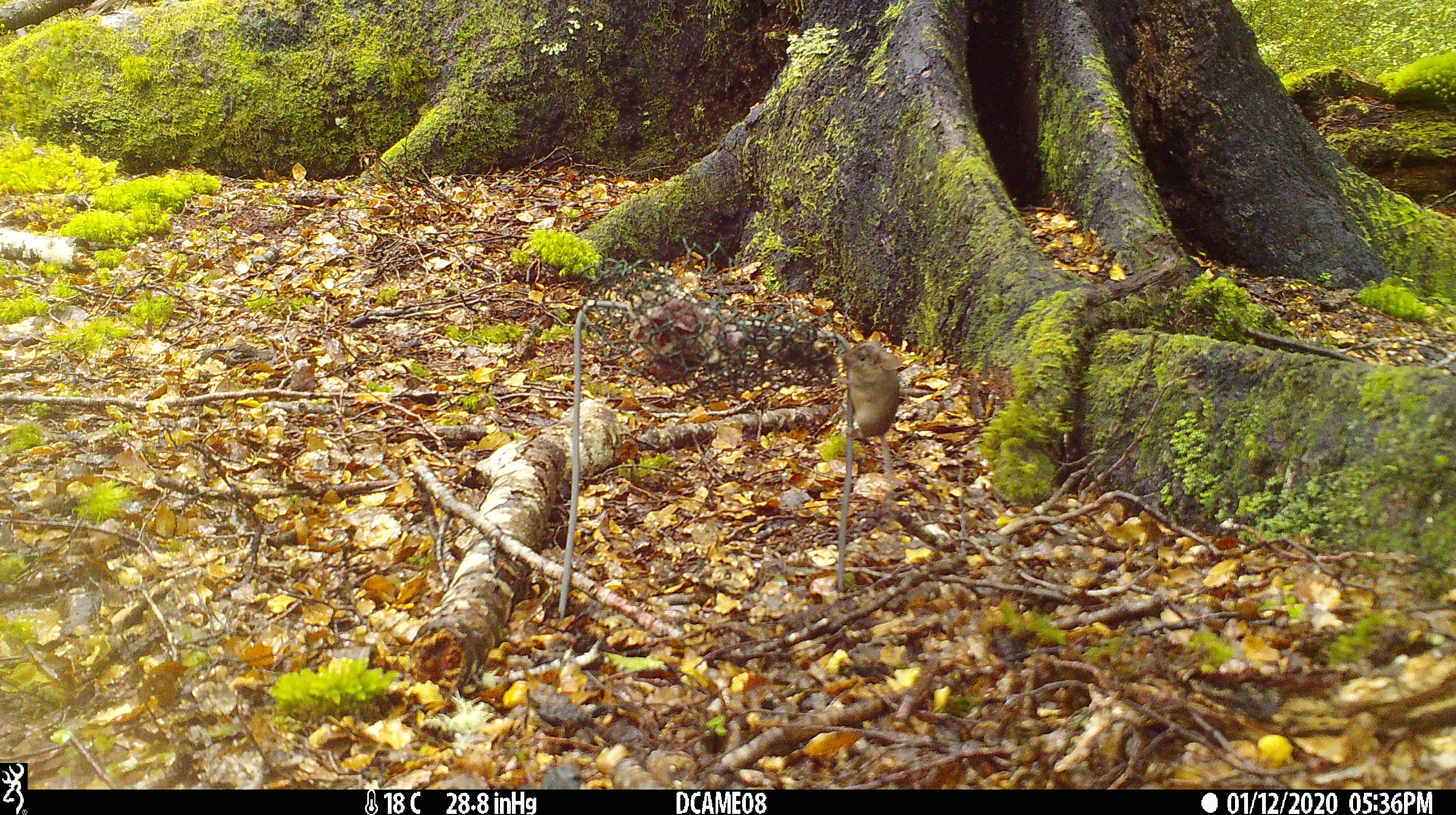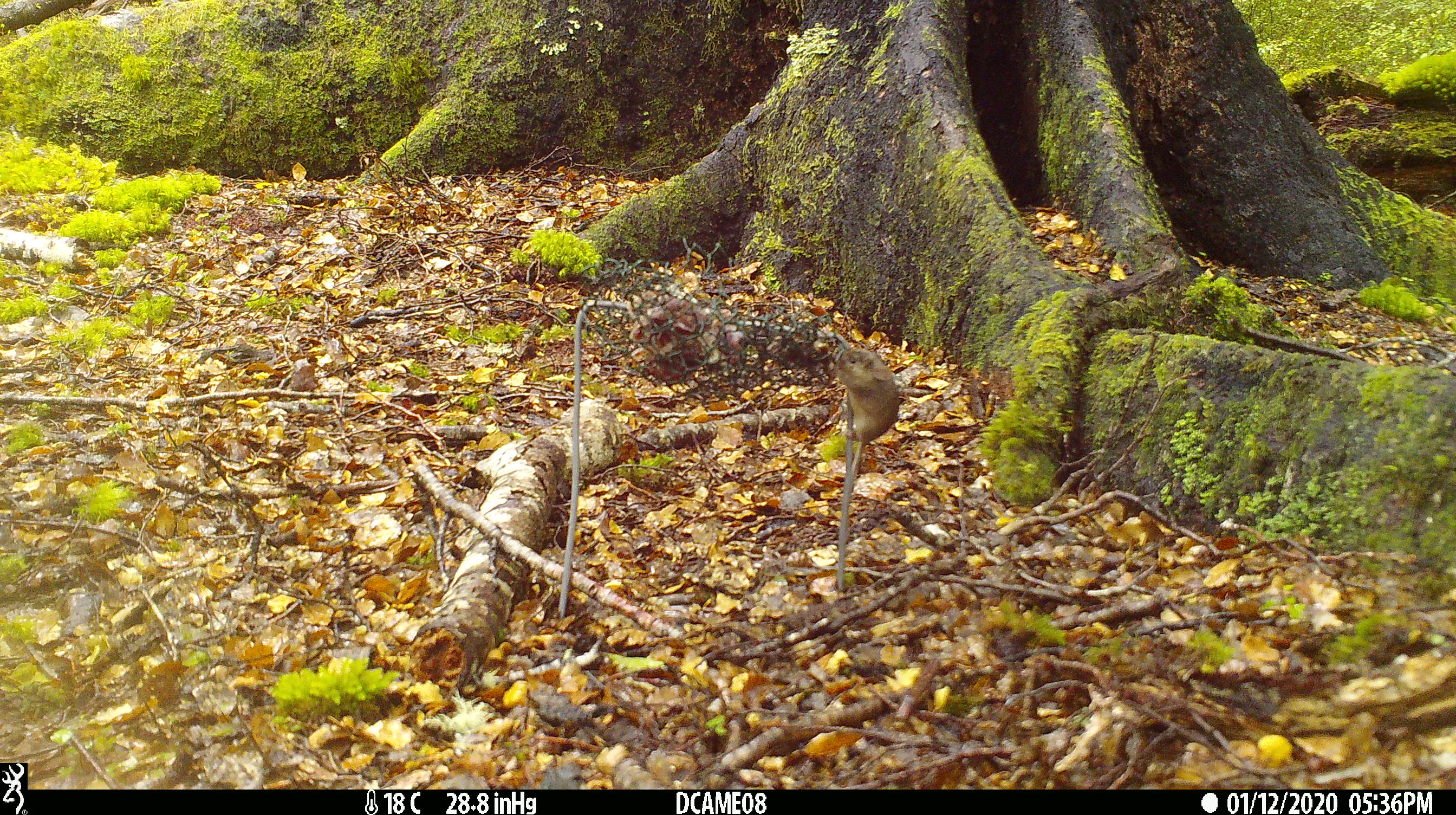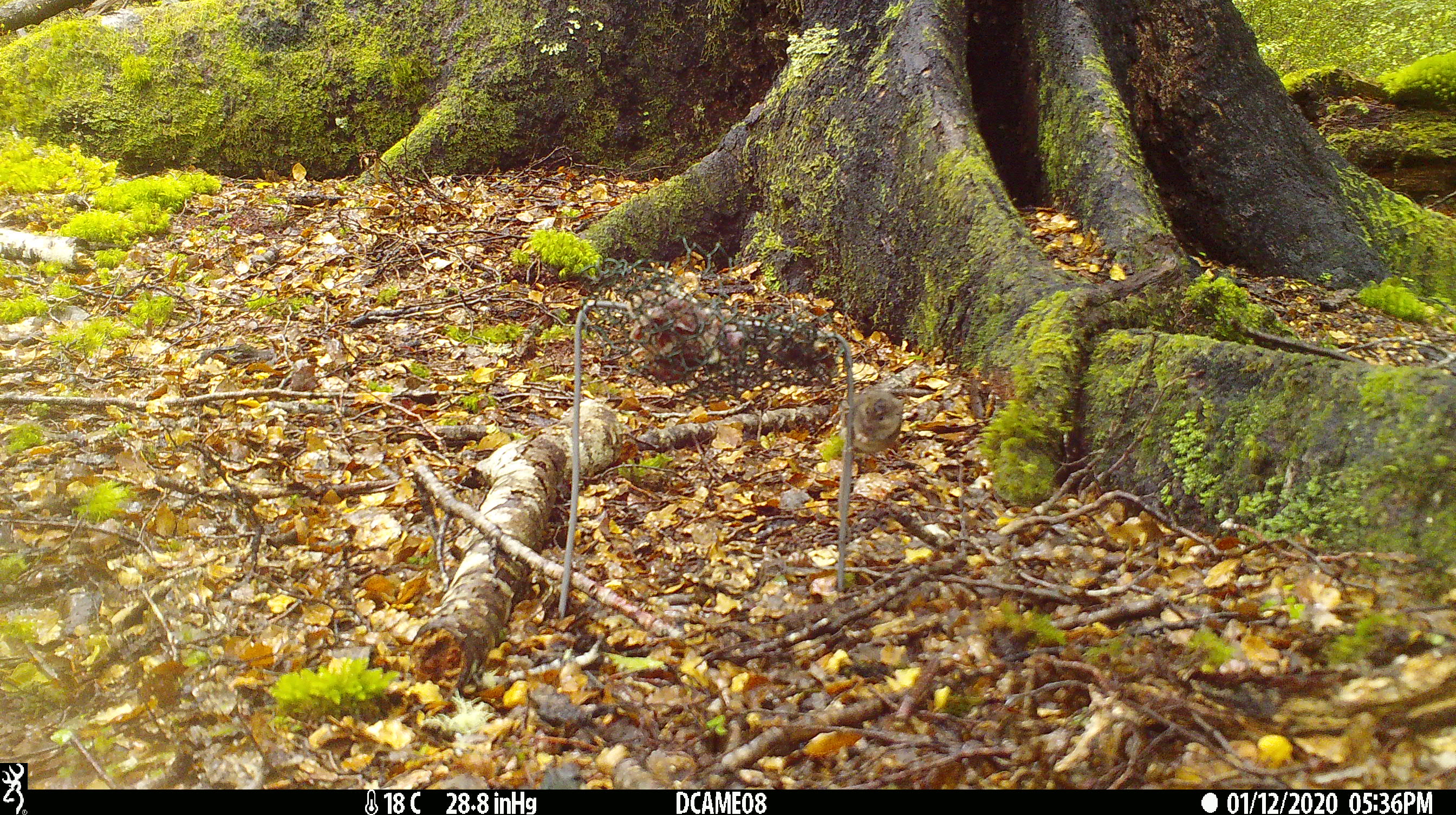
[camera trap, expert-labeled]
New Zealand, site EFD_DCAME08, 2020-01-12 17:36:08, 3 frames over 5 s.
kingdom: Animalia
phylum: Chordata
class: Mammalia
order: Rodentia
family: Muridae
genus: Mus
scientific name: Mus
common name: mouse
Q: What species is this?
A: Mouse (Mus).